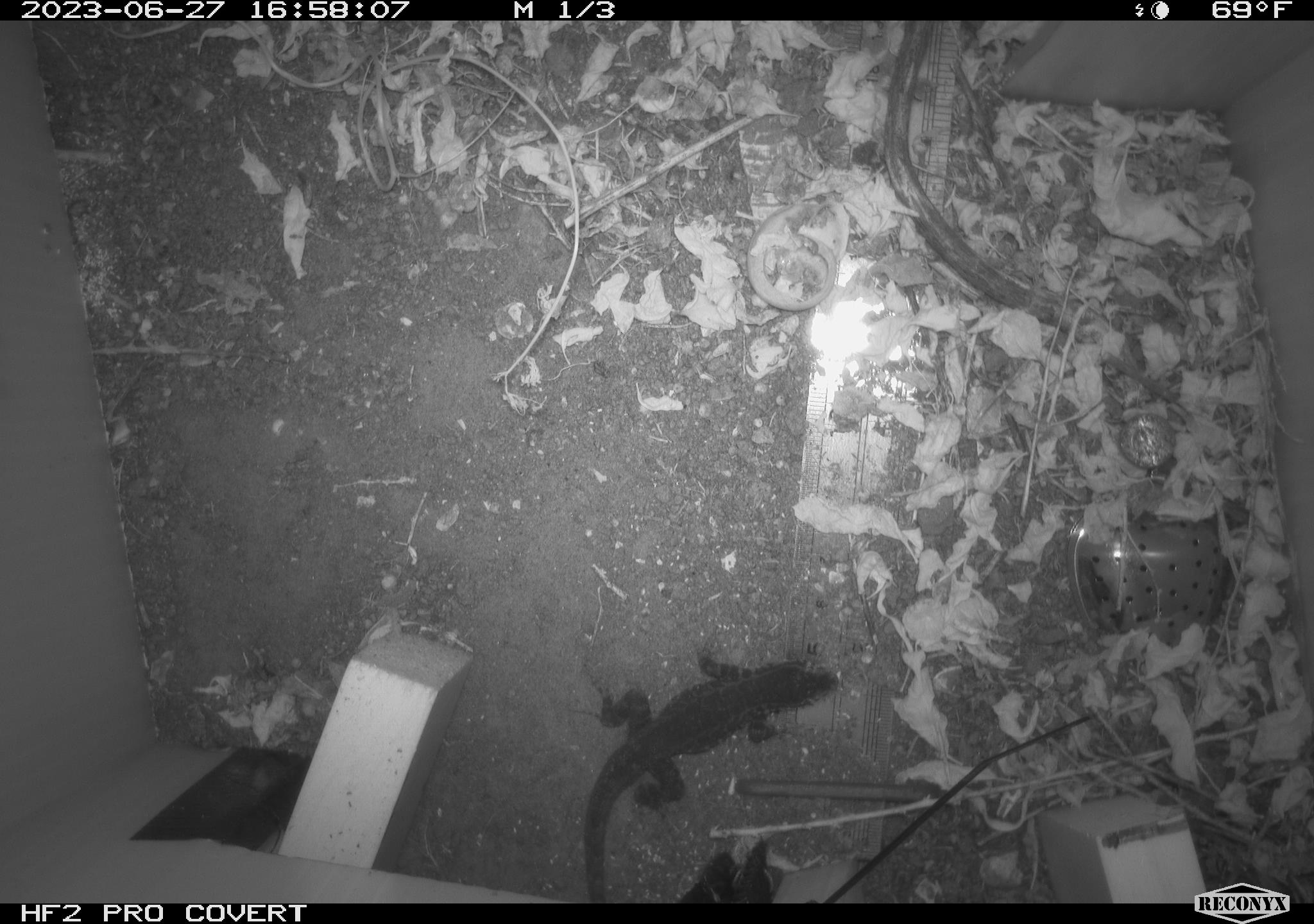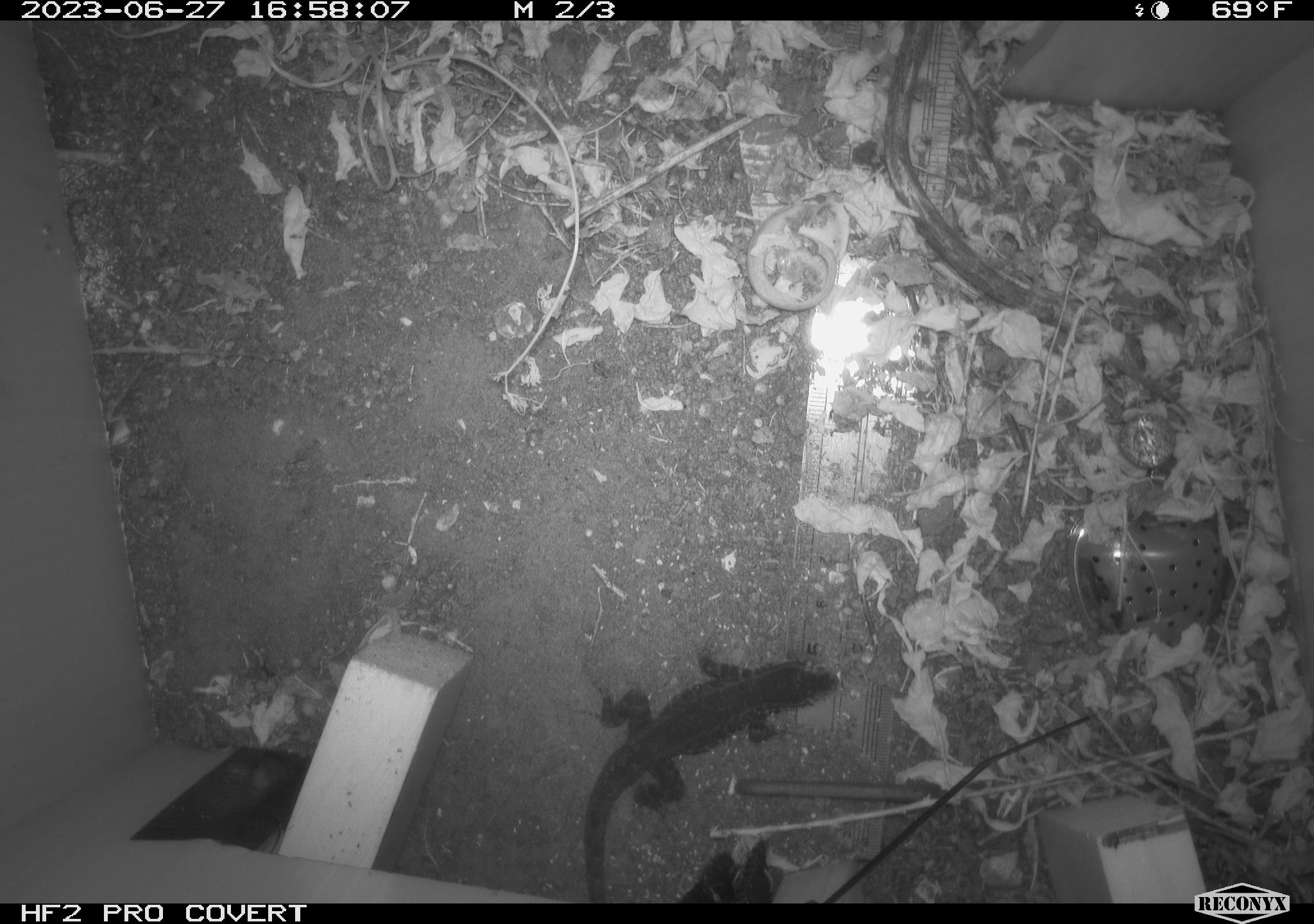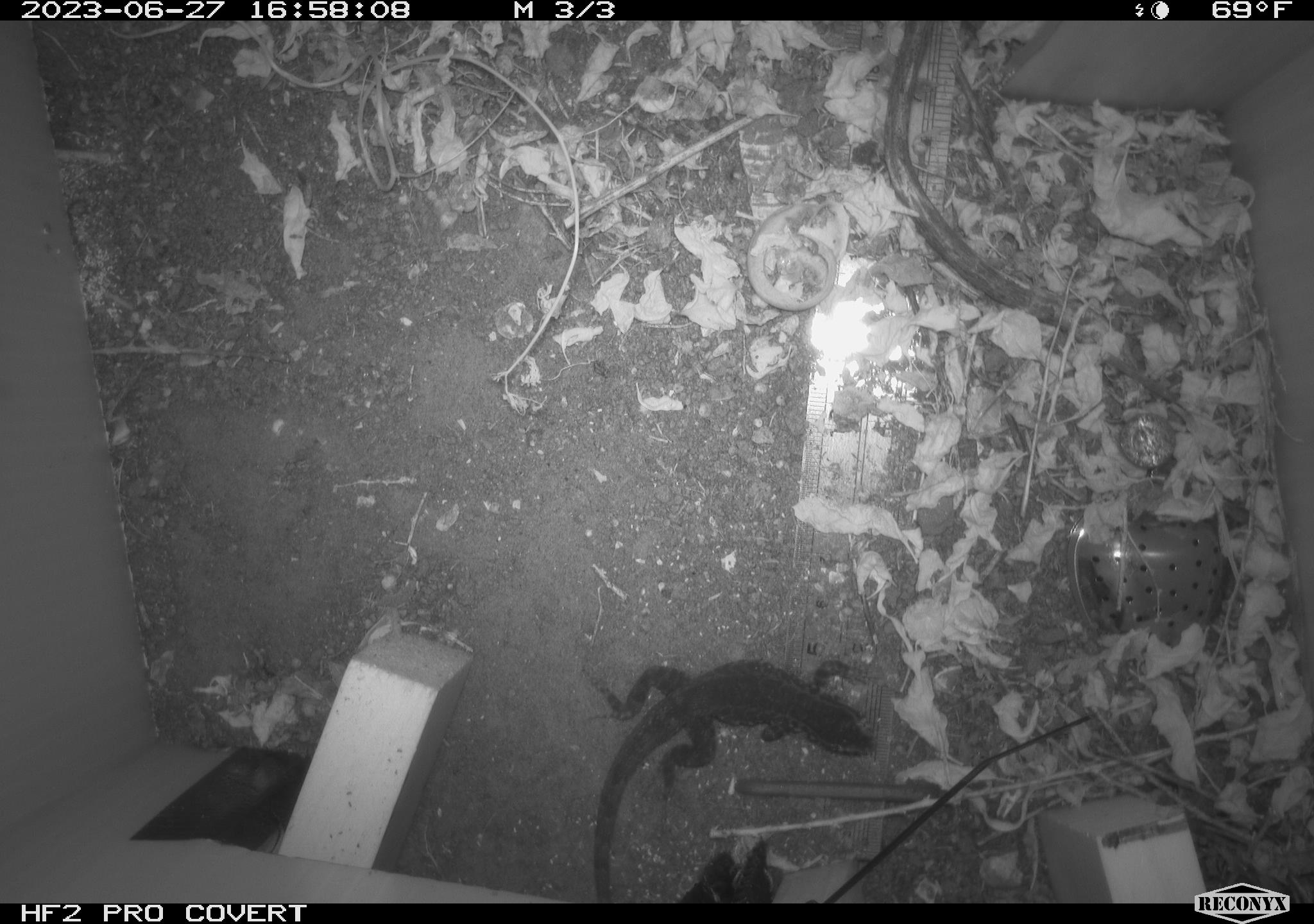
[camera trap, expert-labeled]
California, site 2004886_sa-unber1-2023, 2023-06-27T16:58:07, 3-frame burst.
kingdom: Animalia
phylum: Chordata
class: Reptilia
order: Squamata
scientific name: Squamata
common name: lizards and snakes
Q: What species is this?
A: Lizards and snakes (Squamata).